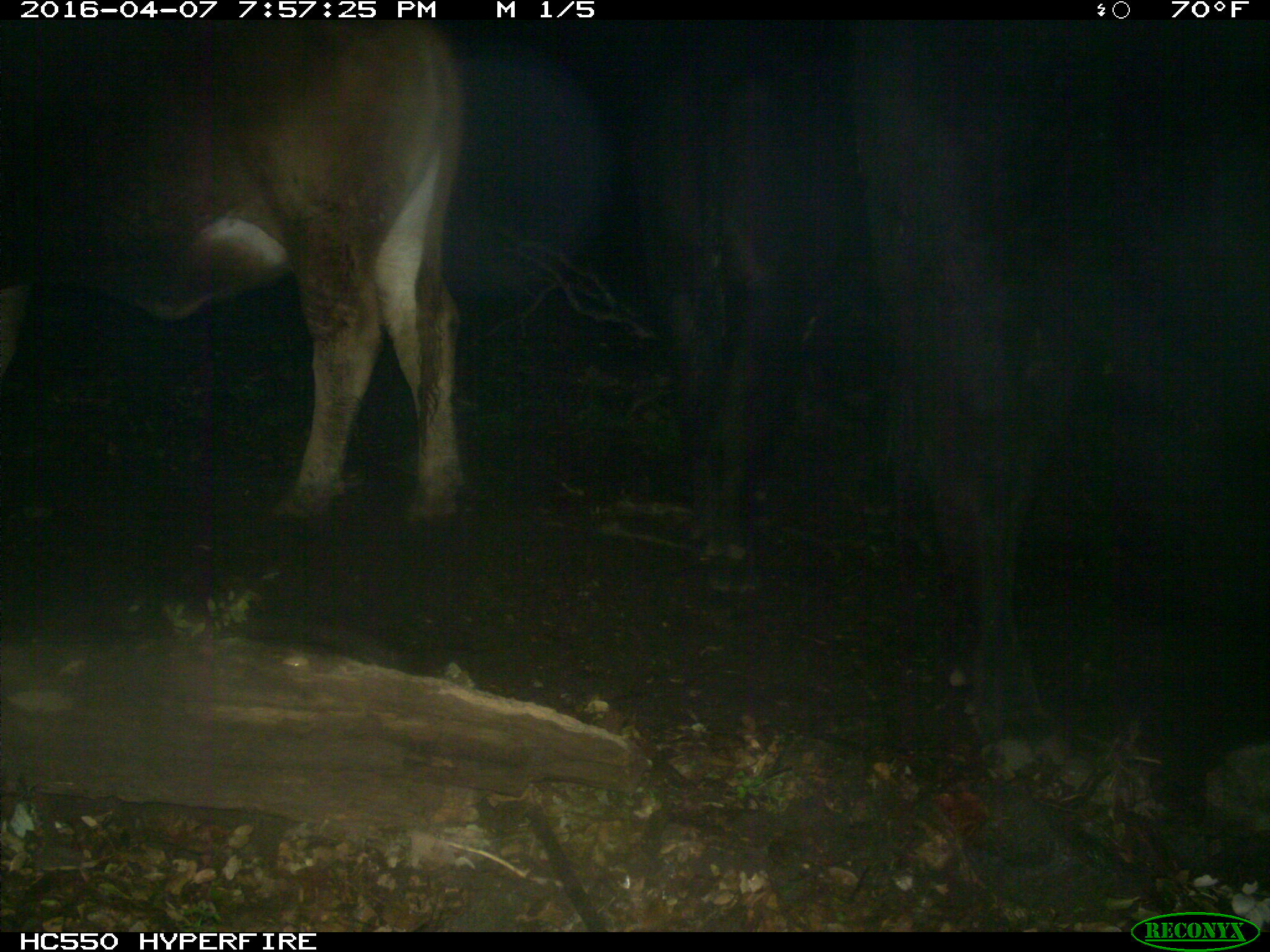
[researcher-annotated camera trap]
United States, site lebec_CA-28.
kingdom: Animalia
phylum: Chordata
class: Mammalia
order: Artiodactyla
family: Bovidae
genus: Bos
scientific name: Bos taurus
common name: domestic cow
Bos taurus (domestic cow).